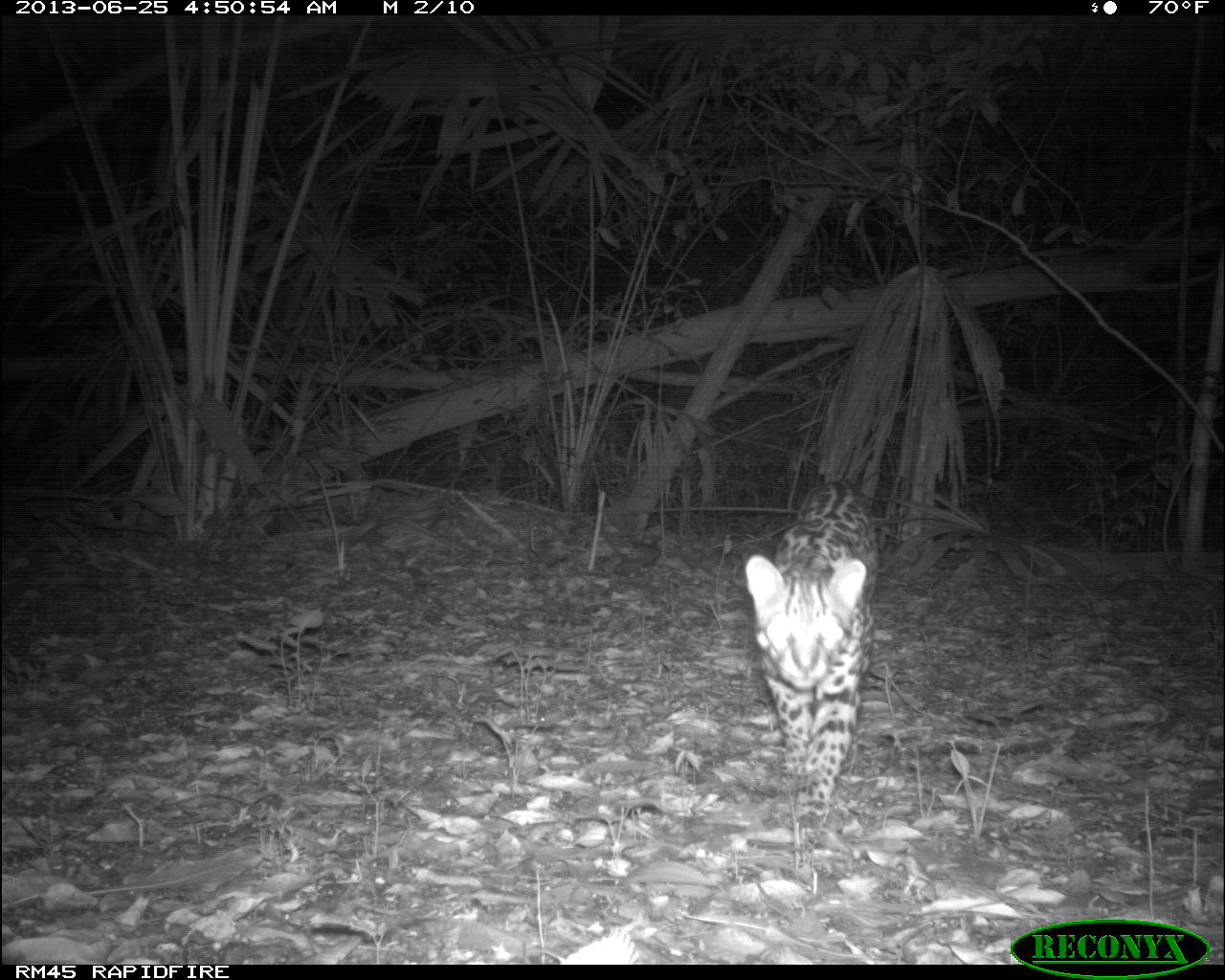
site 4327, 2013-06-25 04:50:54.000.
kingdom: Animalia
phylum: Chordata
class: Mammalia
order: Carnivora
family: Felidae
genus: Leopardus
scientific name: Leopardus pardalis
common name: ocelot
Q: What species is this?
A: Leopardus pardalis (ocelot).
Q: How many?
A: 1.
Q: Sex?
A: Male.